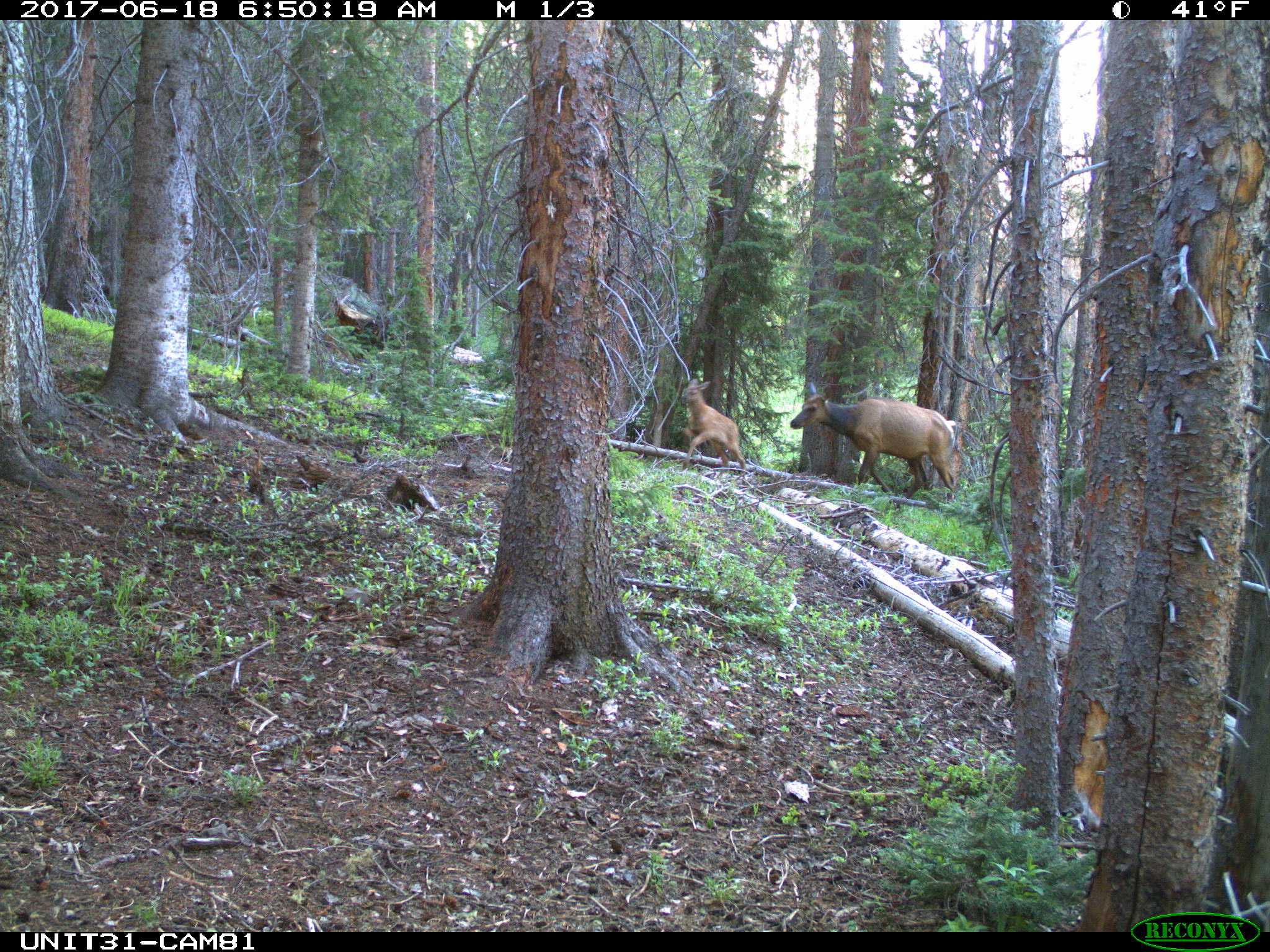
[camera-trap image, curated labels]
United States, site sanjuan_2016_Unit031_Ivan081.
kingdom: Animalia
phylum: Chordata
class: Mammalia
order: Artiodactyla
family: Cervidae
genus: Cervus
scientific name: Cervus elaphus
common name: red deer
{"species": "Cervus elaphus (red deer)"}